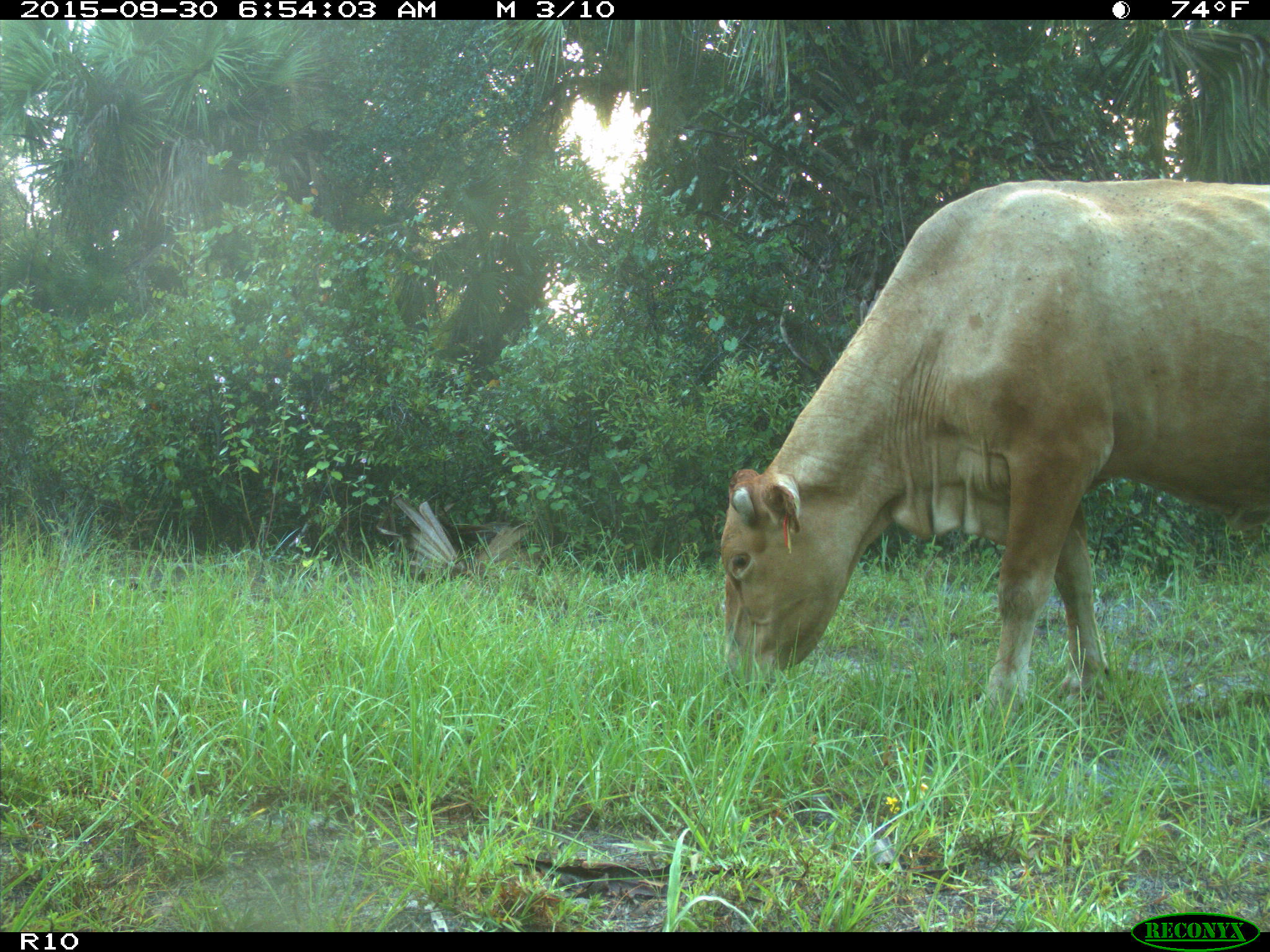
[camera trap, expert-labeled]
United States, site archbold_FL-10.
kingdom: Animalia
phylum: Chordata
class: Mammalia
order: Artiodactyla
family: Bovidae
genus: Bos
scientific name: Bos taurus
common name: domestic cow